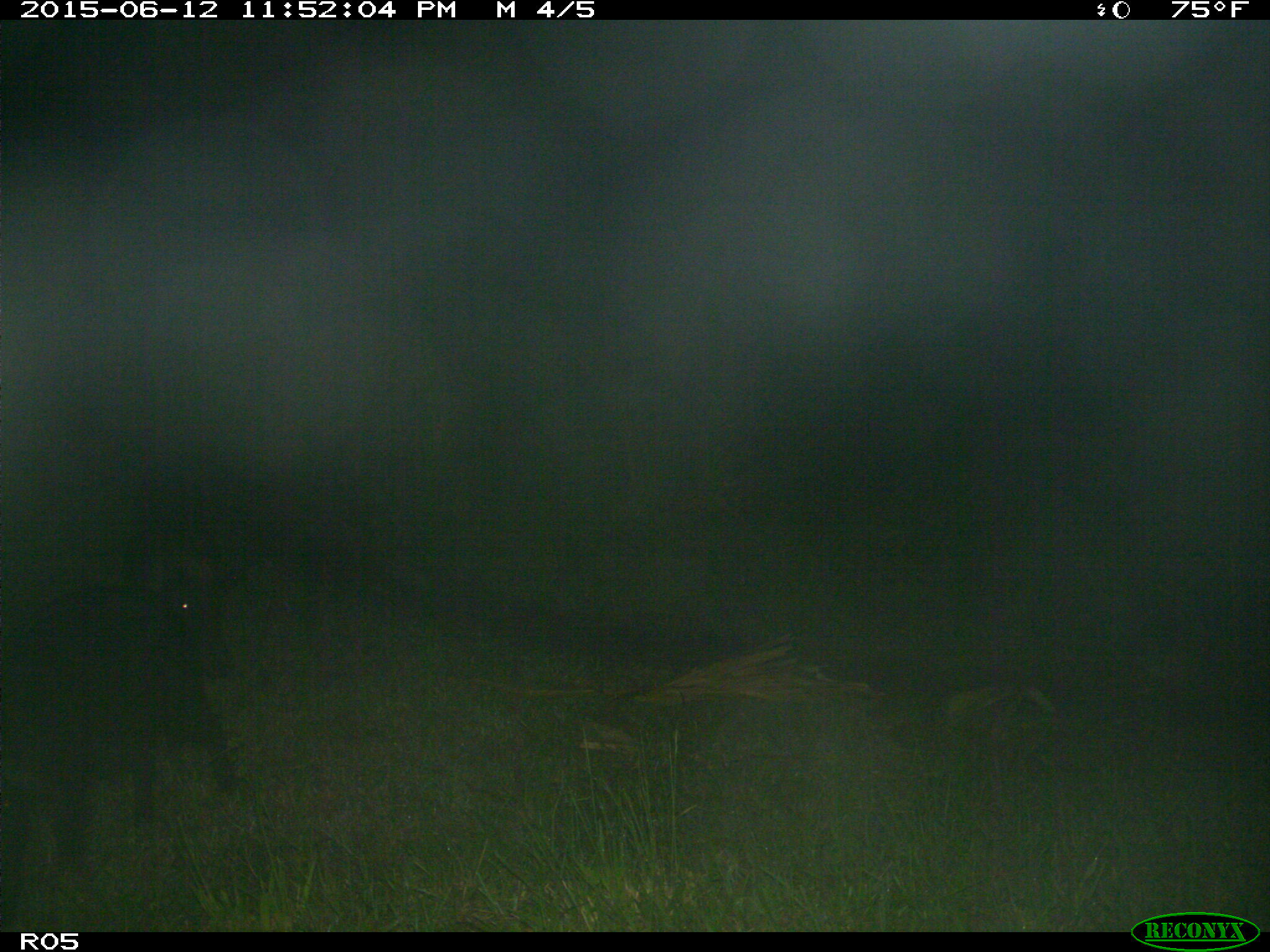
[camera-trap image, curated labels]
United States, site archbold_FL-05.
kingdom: Animalia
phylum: Chordata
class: Mammalia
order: Artiodactyla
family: Suidae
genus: Sus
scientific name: Sus scrofa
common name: wild boar